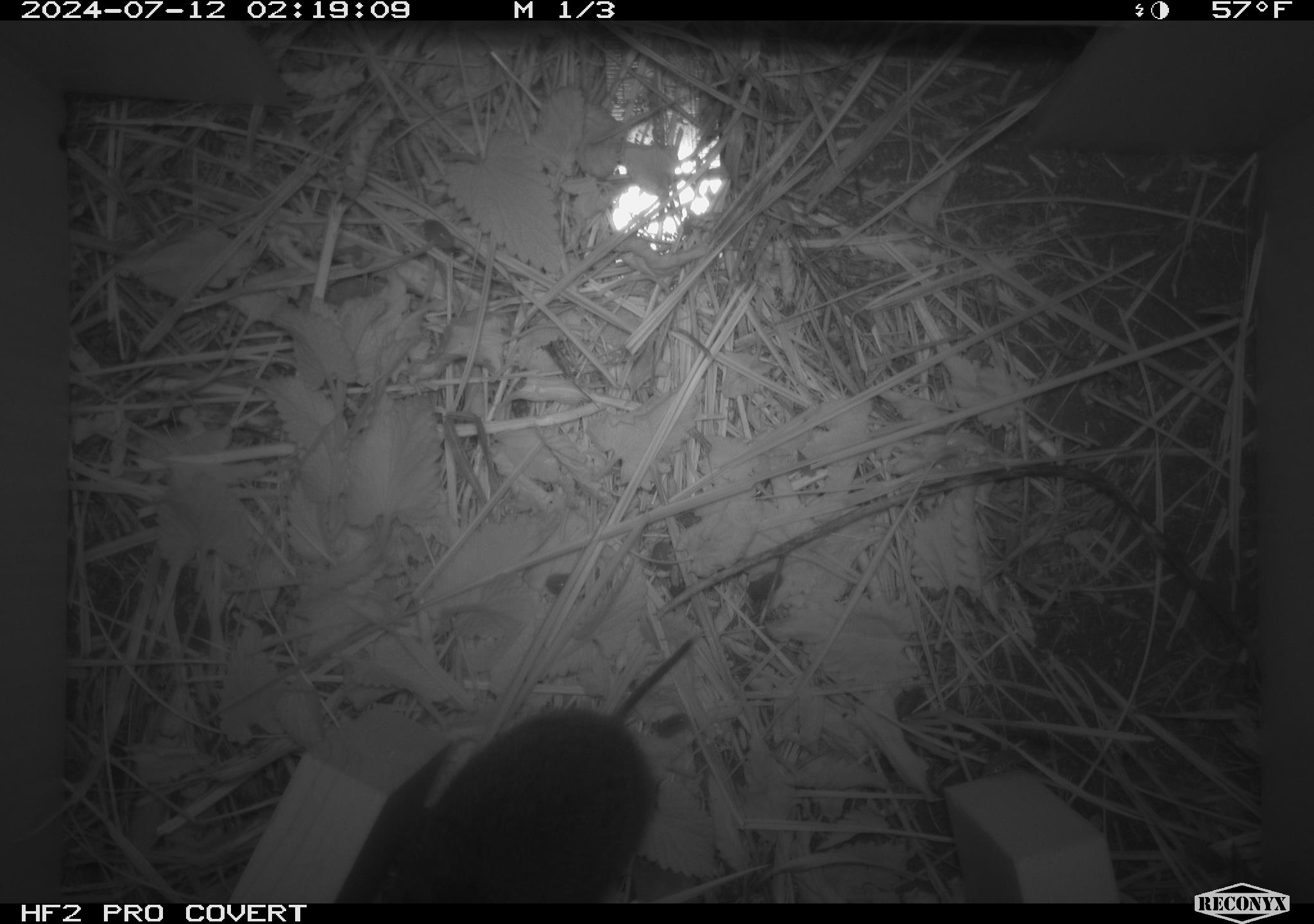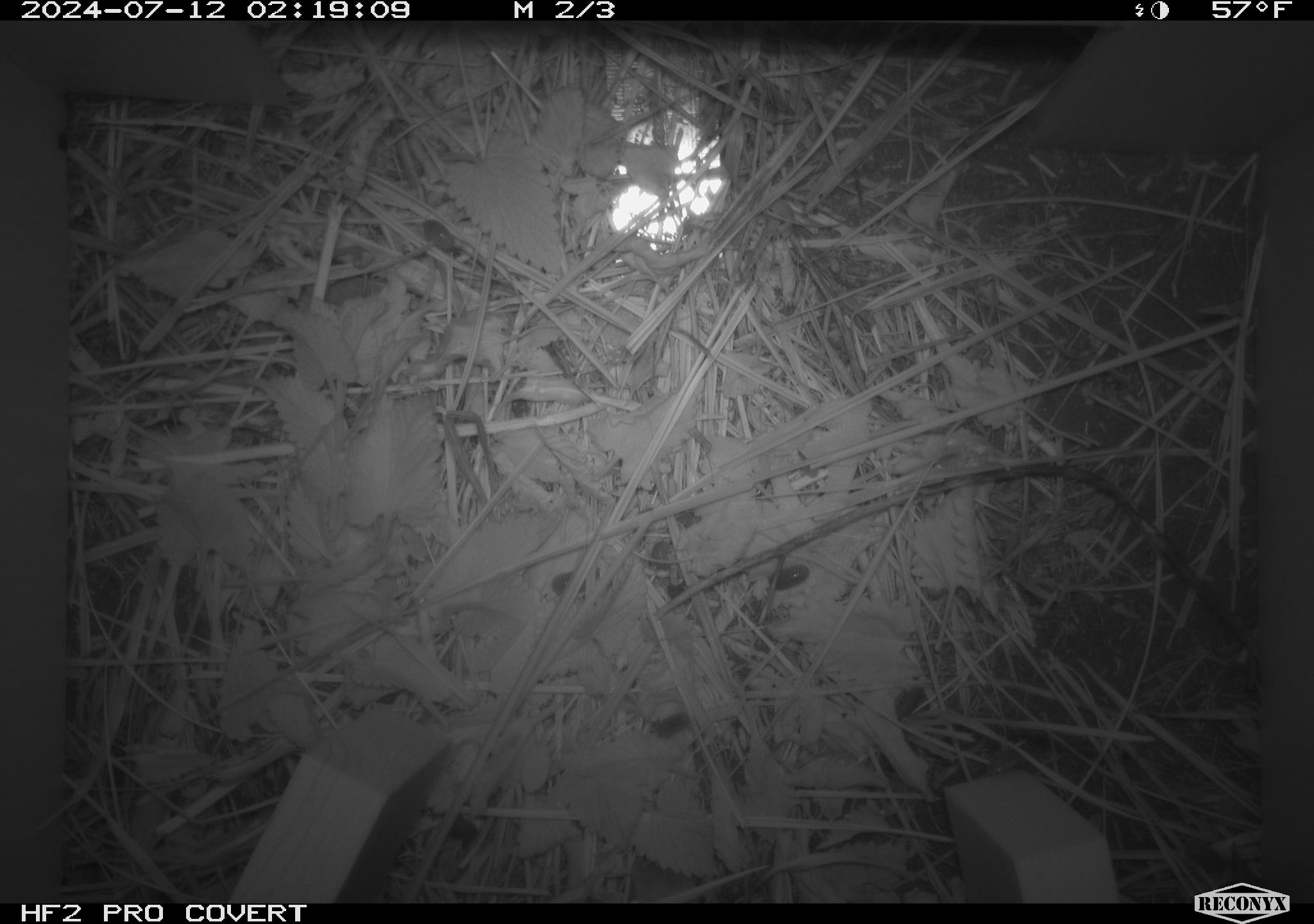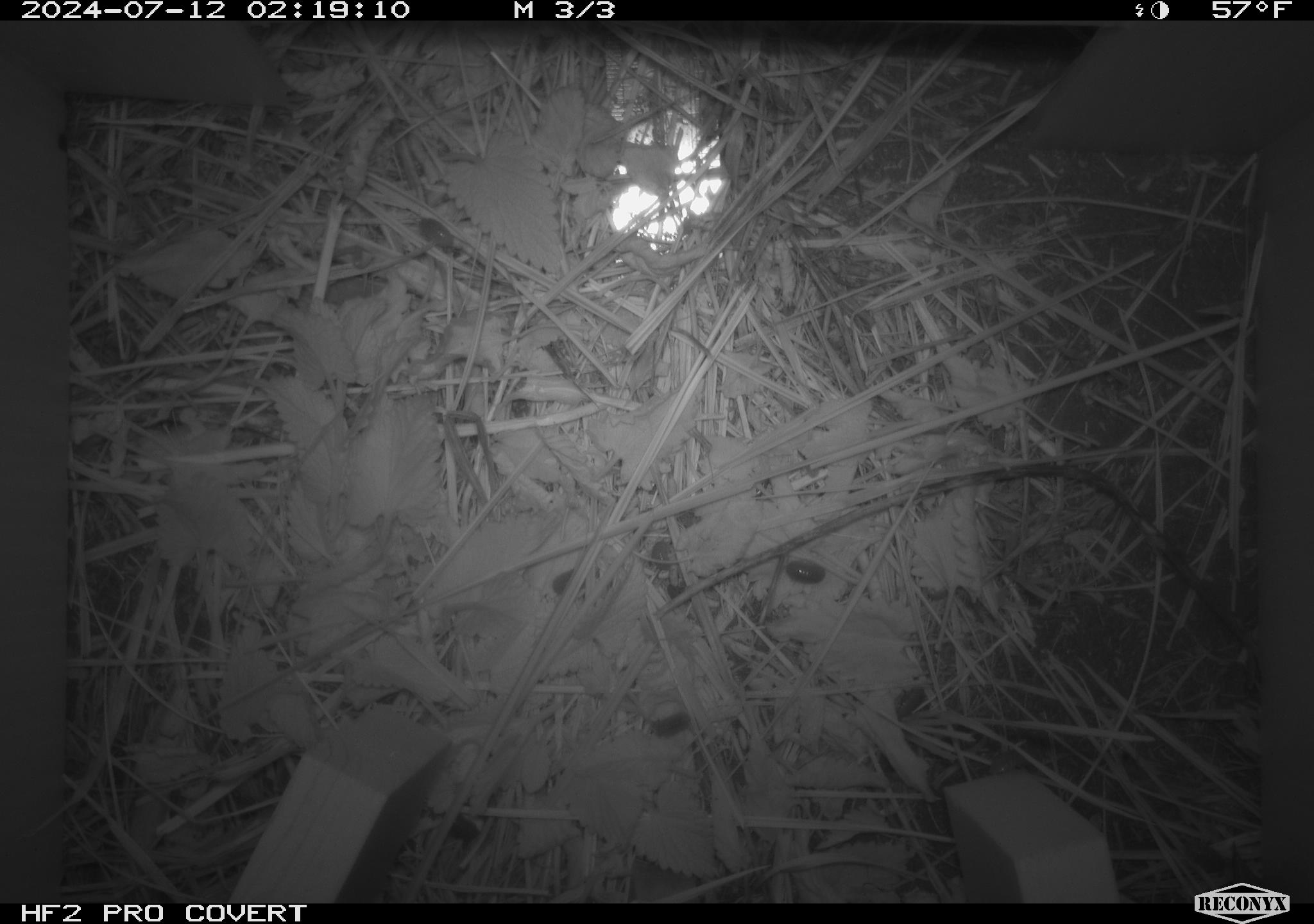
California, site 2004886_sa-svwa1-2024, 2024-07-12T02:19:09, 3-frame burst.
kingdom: Animalia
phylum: Chordata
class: Mammalia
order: Rodentia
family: Cricetidae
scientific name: Arvicolinae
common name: voles, lemmings, and muskrats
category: arvicolinae subfamily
Arvicolinae subfamily (voles, lemmings, and muskrats) (Arvicolinae).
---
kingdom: Animalia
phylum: Arthropoda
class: Malacostraca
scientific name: Malacostraca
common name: amphipods, crabs, isopods, krill, lobsters and shrimps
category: malacostracan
Malacostracan (amphipods, crabs, isopods, krill, lobsters and shrimps) (Malacostraca).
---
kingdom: Animalia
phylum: Arthropoda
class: Insecta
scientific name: Insecta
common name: insect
Insect (Insecta).